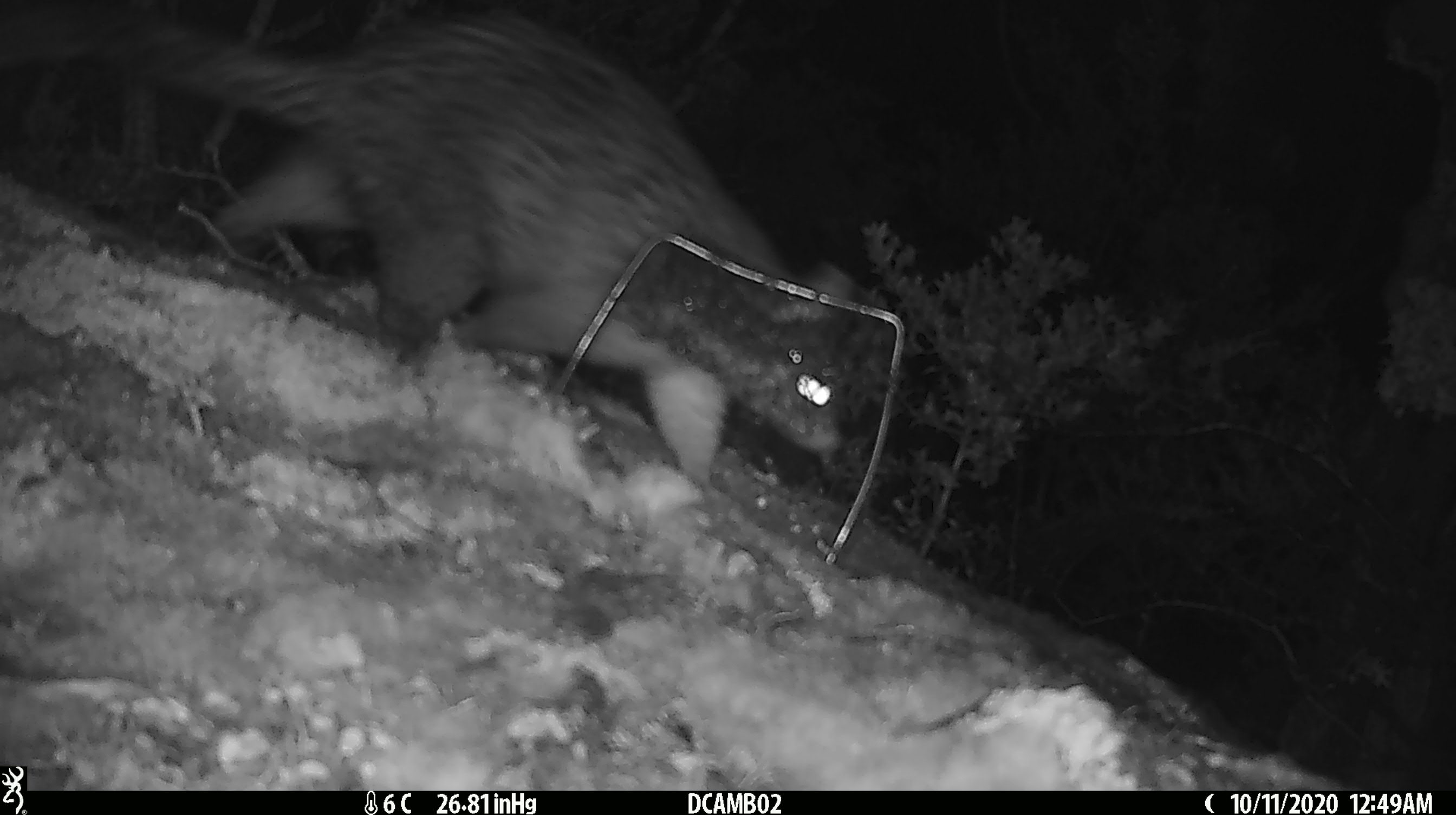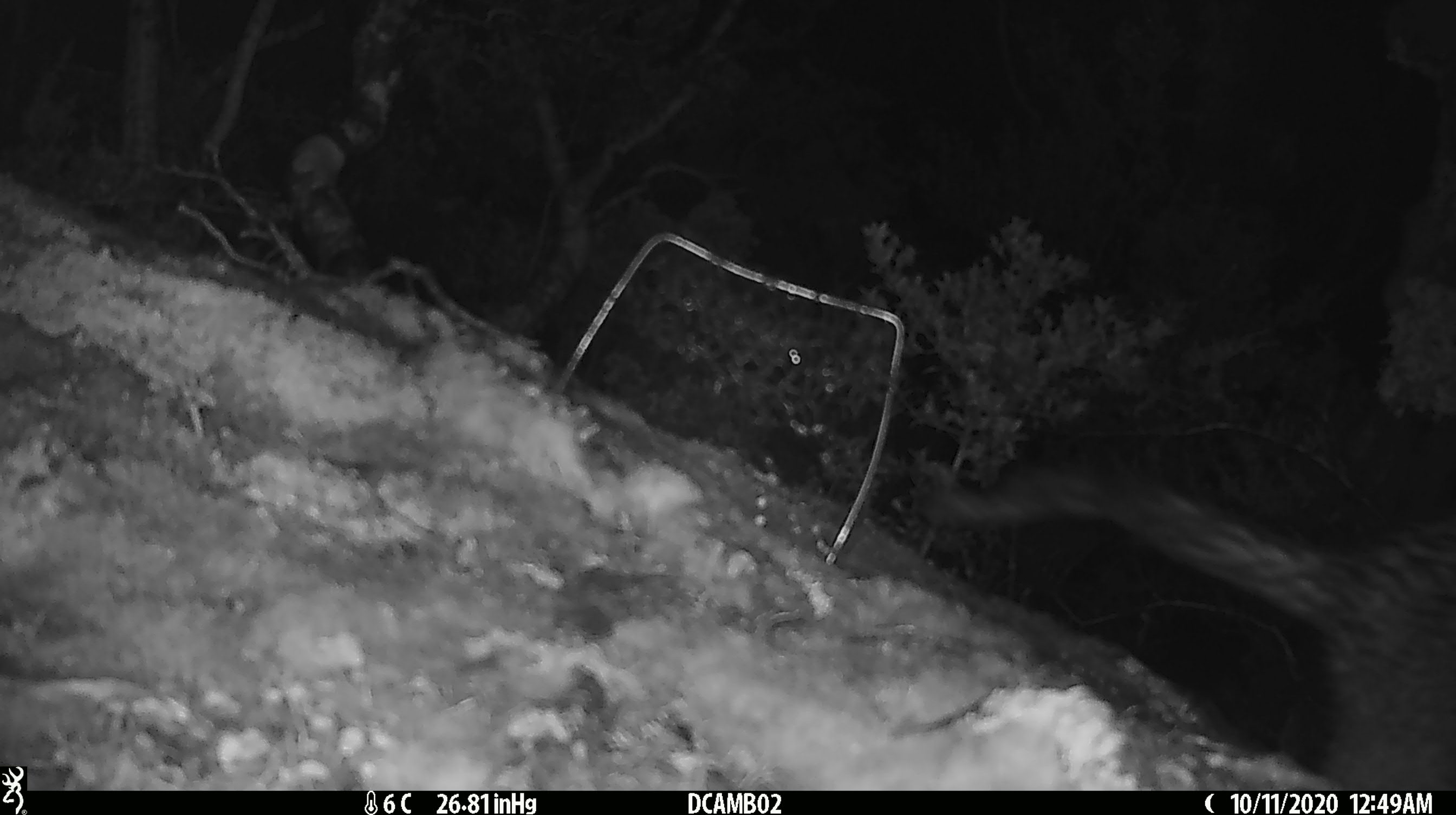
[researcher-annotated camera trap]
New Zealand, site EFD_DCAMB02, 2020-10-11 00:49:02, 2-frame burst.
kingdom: Animalia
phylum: Chordata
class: Mammalia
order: Diprotodontia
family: Phalangeridae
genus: Trichosurus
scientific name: Trichosurus vulpecula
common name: common brushtail possum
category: possum